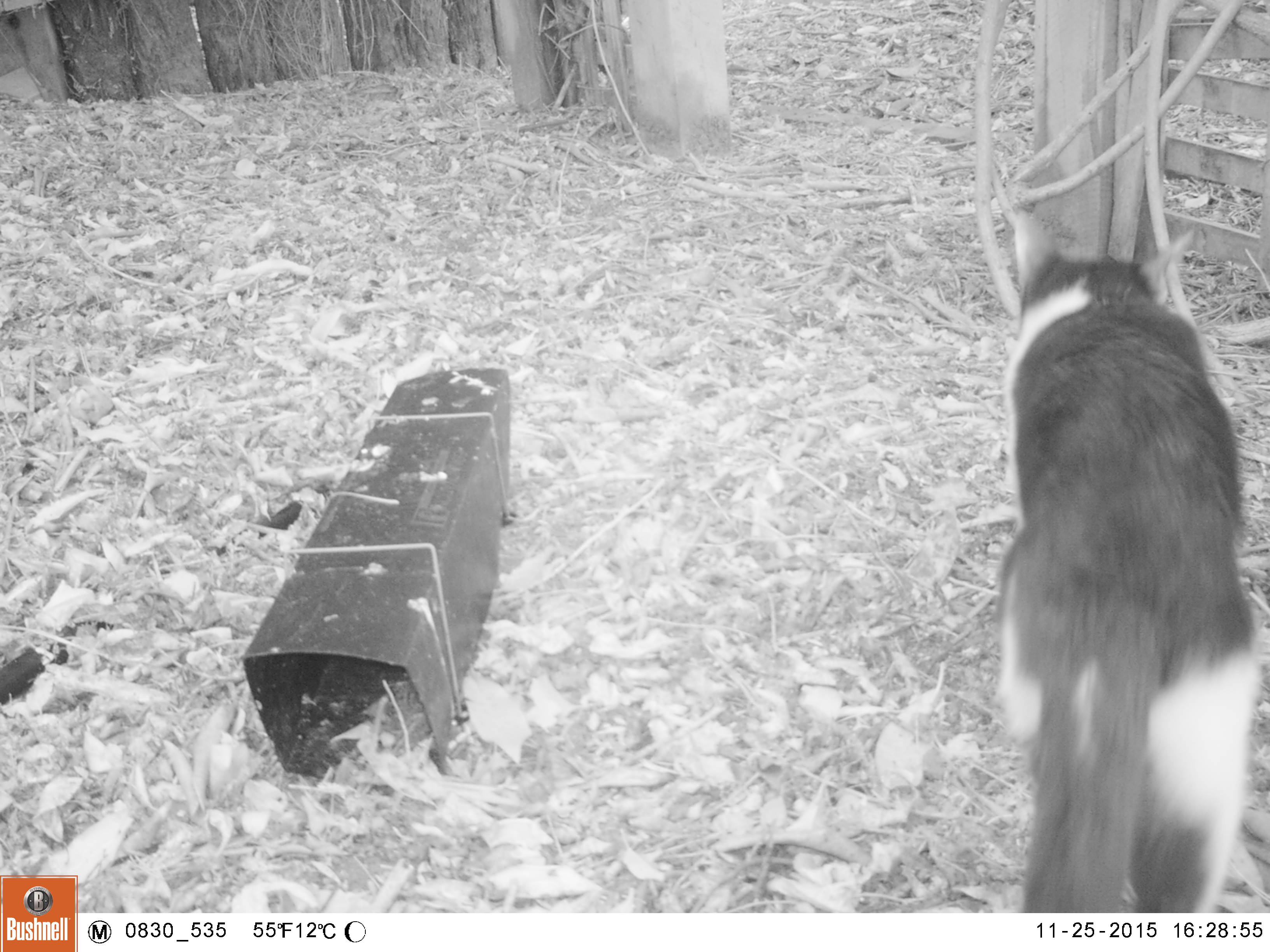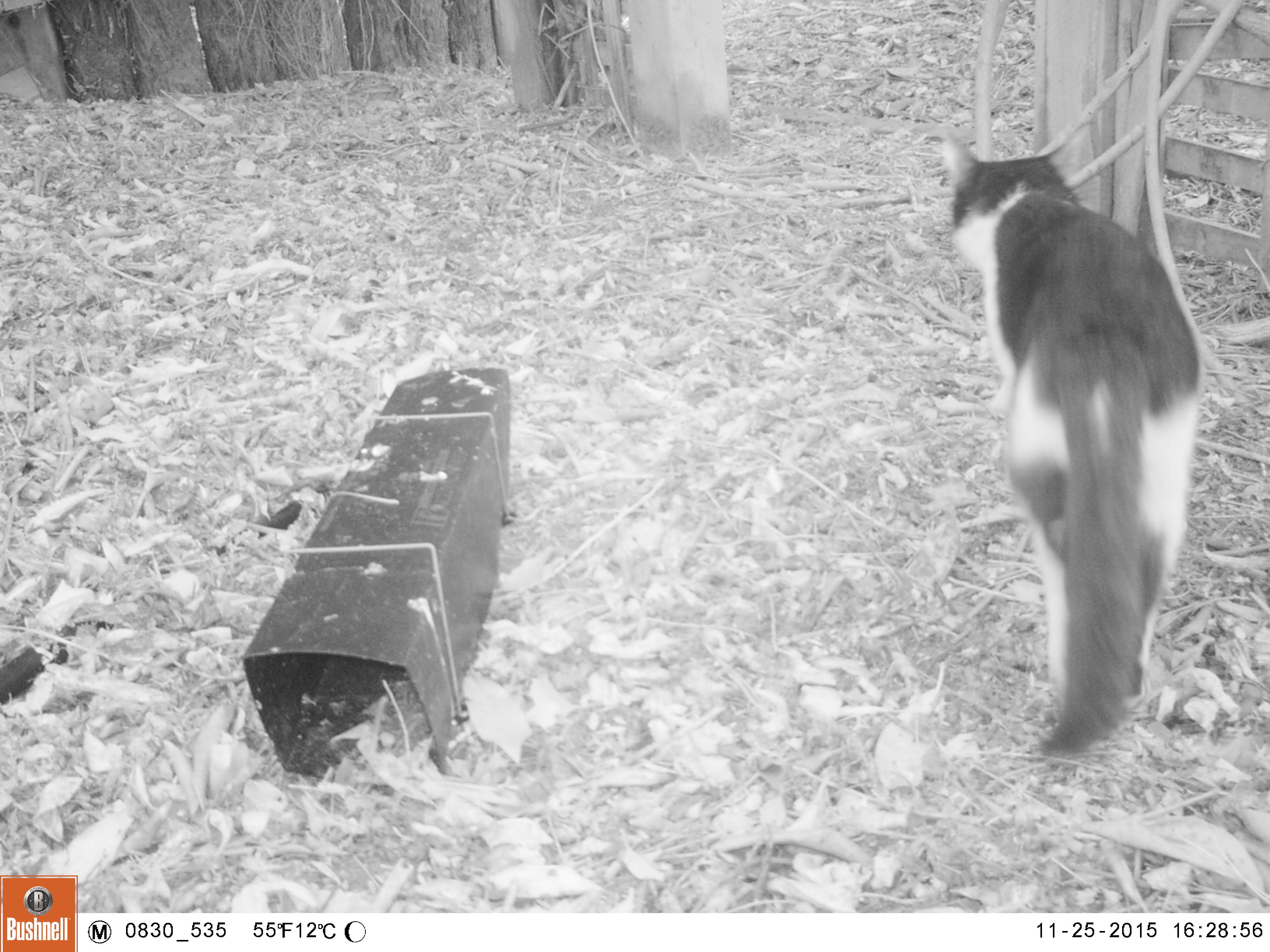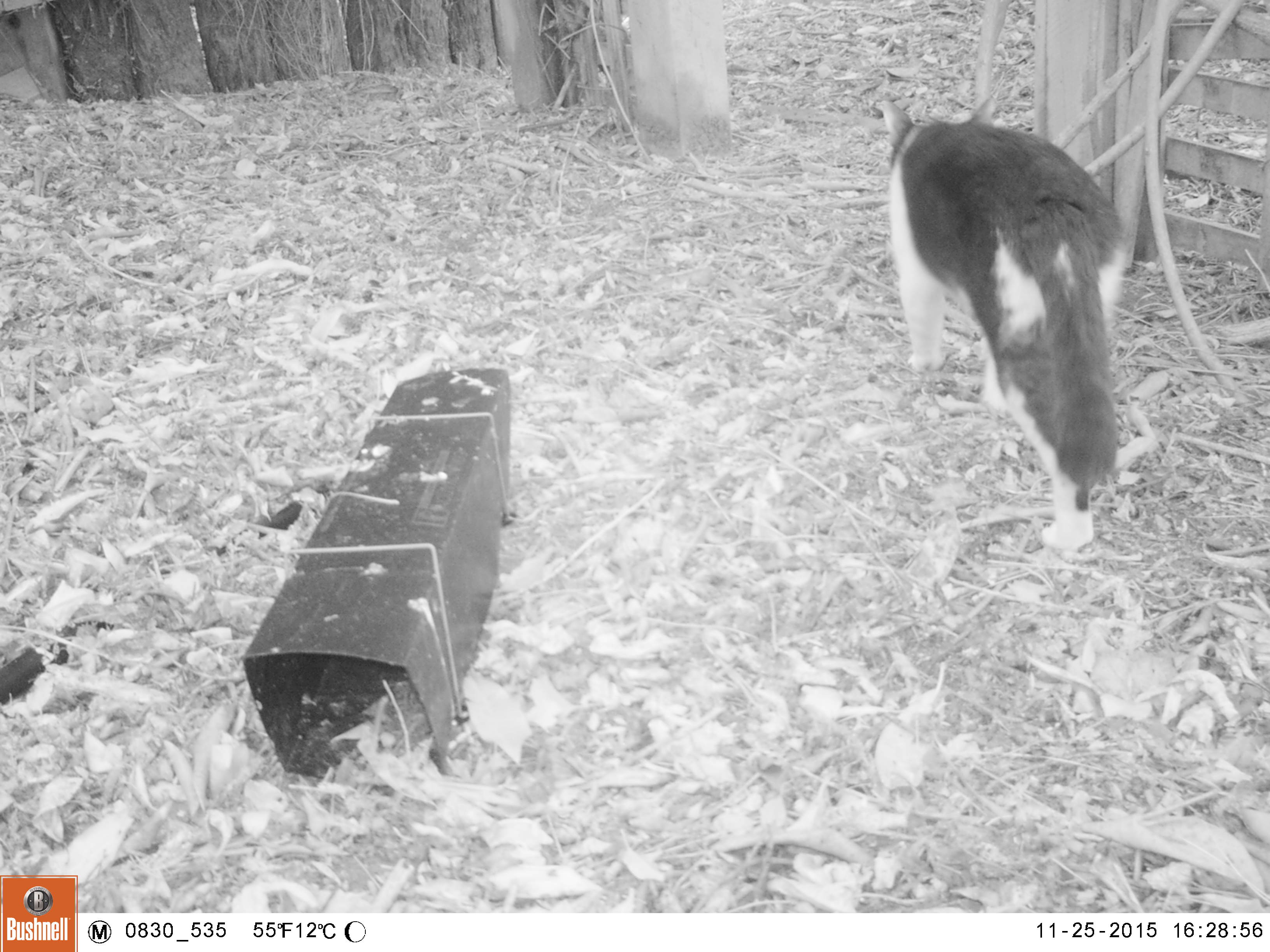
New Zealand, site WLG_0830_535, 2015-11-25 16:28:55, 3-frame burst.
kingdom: Animalia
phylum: Chordata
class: Mammalia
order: Carnivora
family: Felidae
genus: Felis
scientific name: Felis catus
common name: domestic cat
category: cat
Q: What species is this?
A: Cat (domestic cat) (Felis catus).